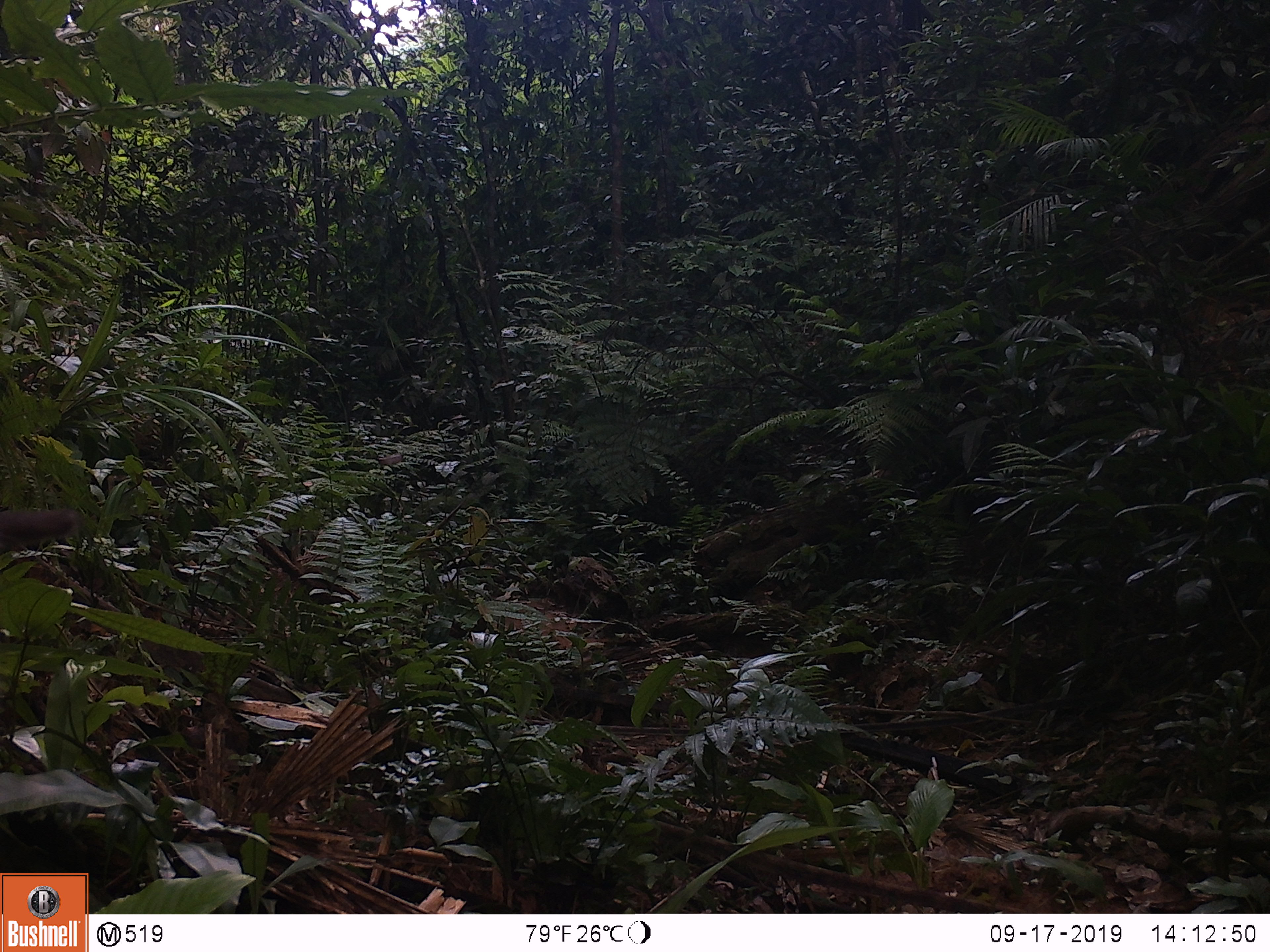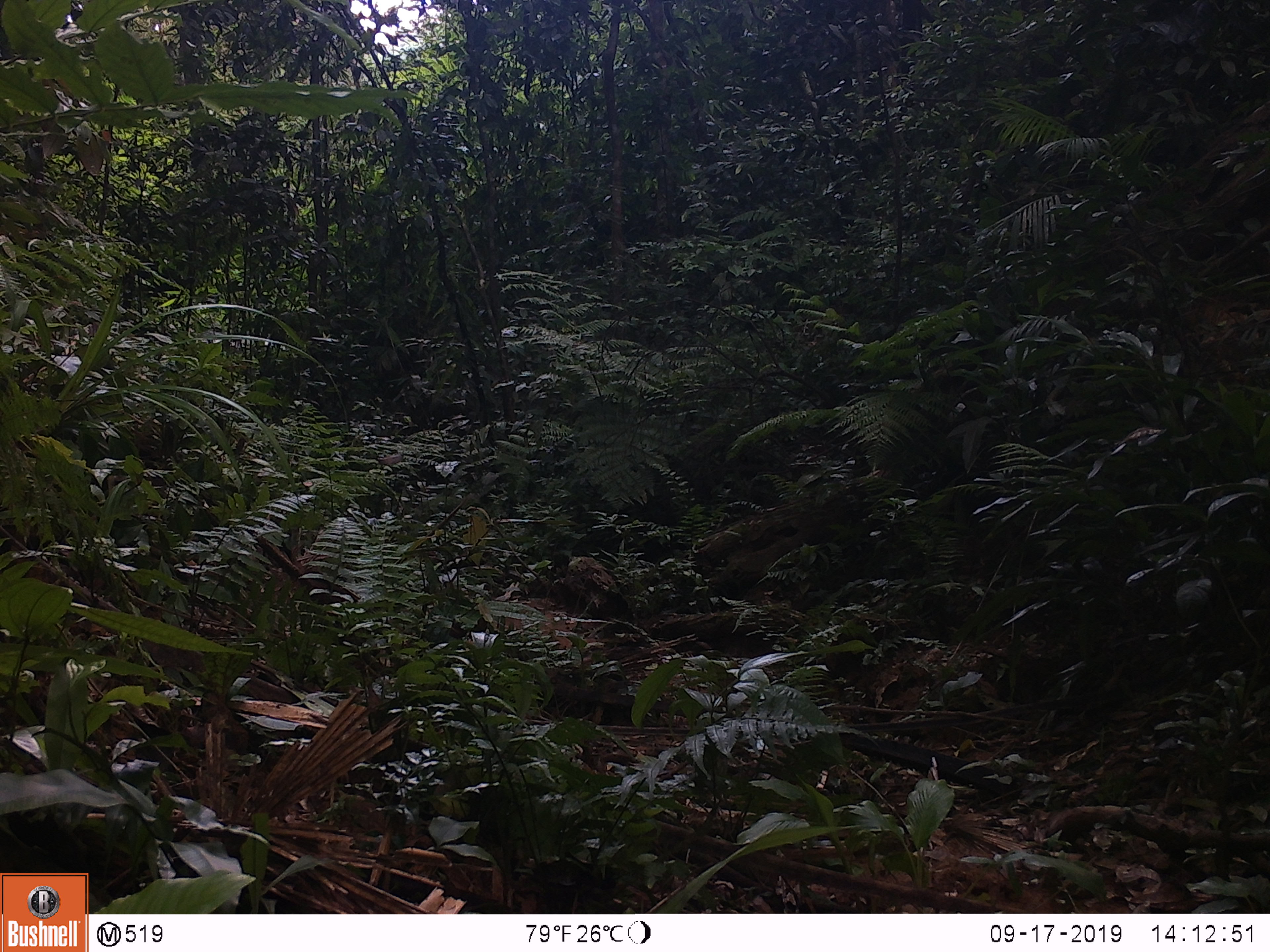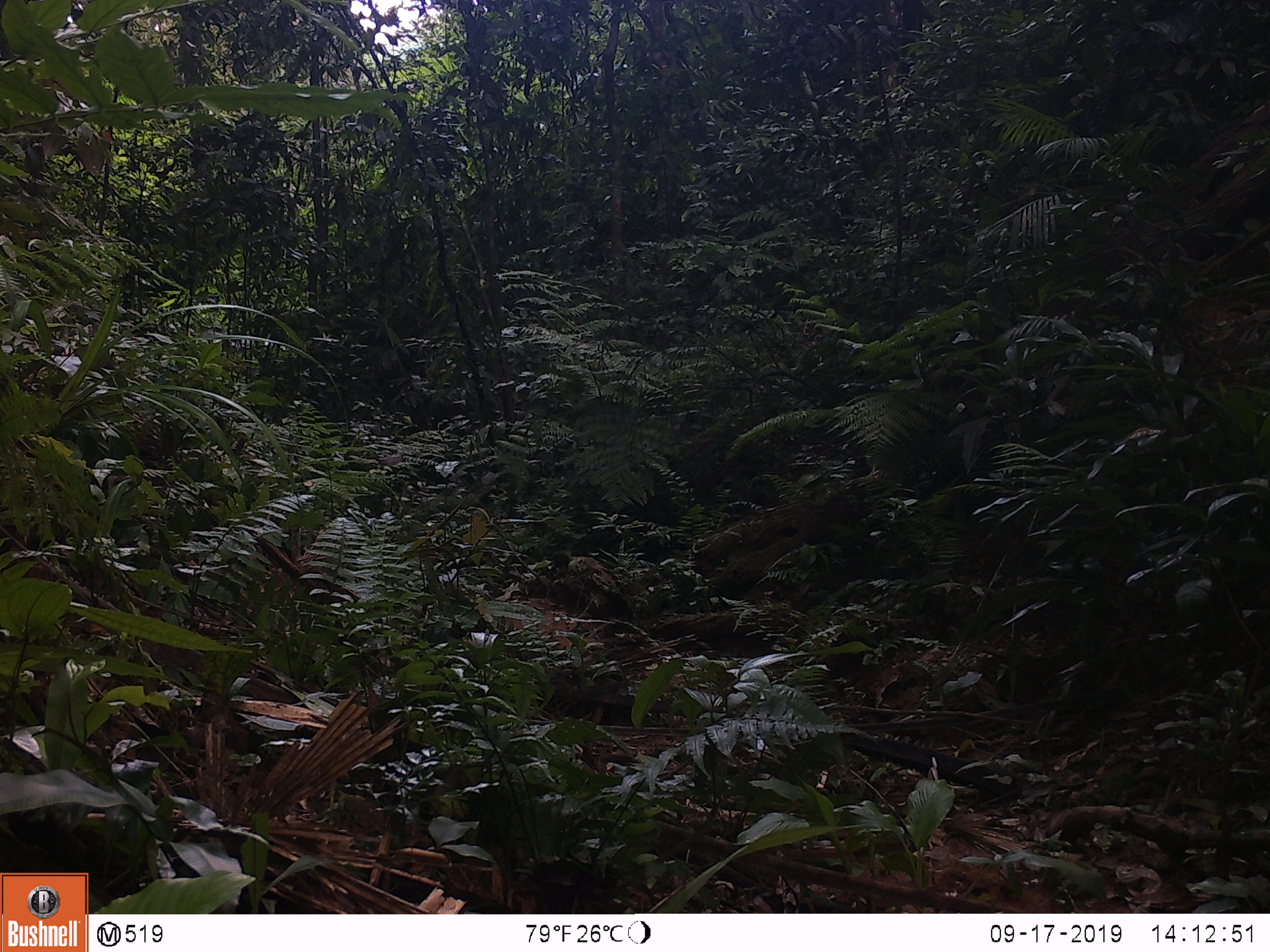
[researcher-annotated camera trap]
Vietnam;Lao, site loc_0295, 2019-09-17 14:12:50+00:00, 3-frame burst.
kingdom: Animalia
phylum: Chordata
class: Mammalia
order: Primates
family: Cercopithecidae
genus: Macaca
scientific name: Macaca nemestrina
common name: pig-tailed macaque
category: pig tailed macaque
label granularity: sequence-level